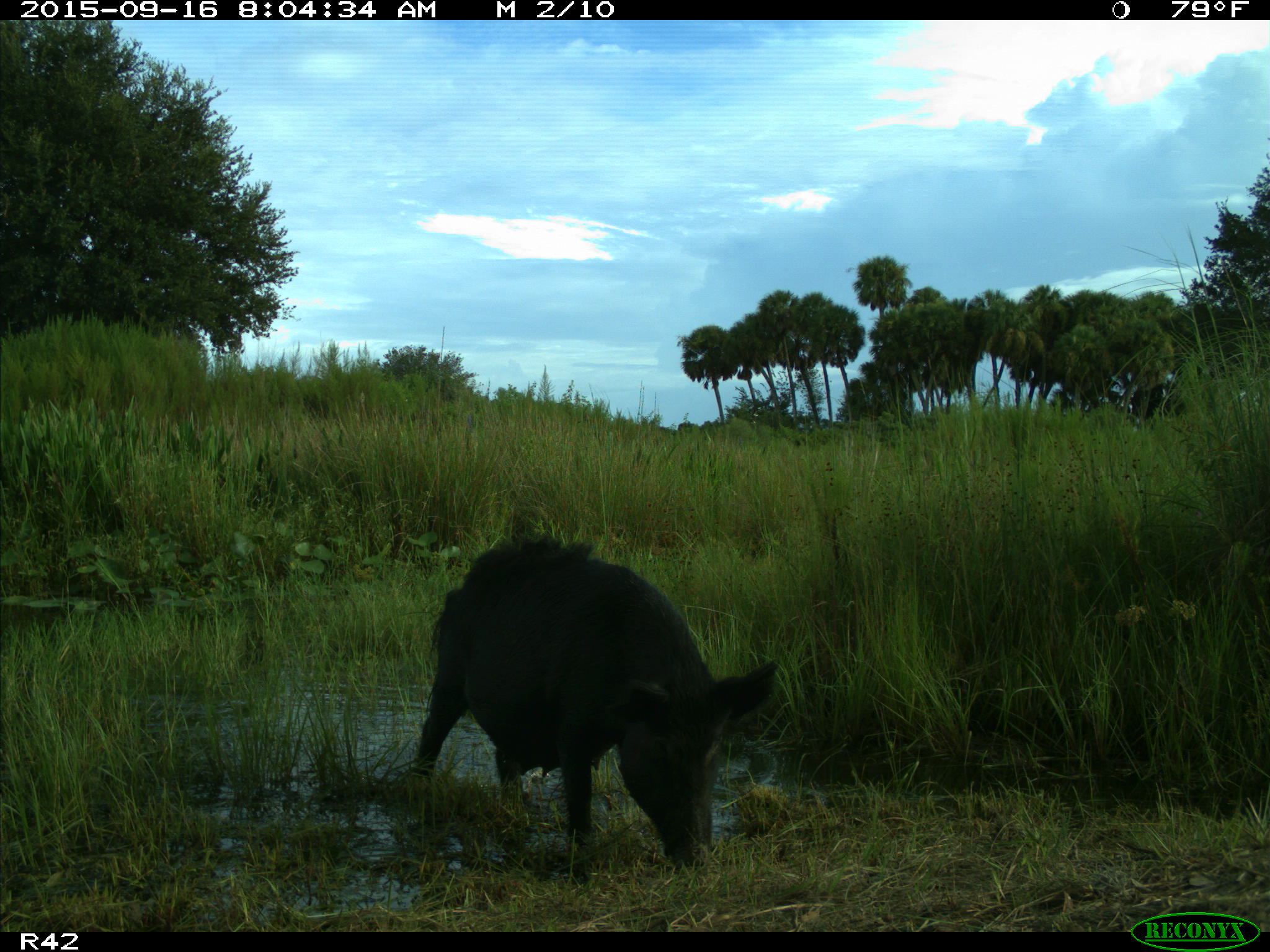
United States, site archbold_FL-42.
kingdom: Animalia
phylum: Chordata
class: Mammalia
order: Artiodactyla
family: Suidae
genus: Sus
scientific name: Sus scrofa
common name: wild boar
Sus scrofa (wild boar).